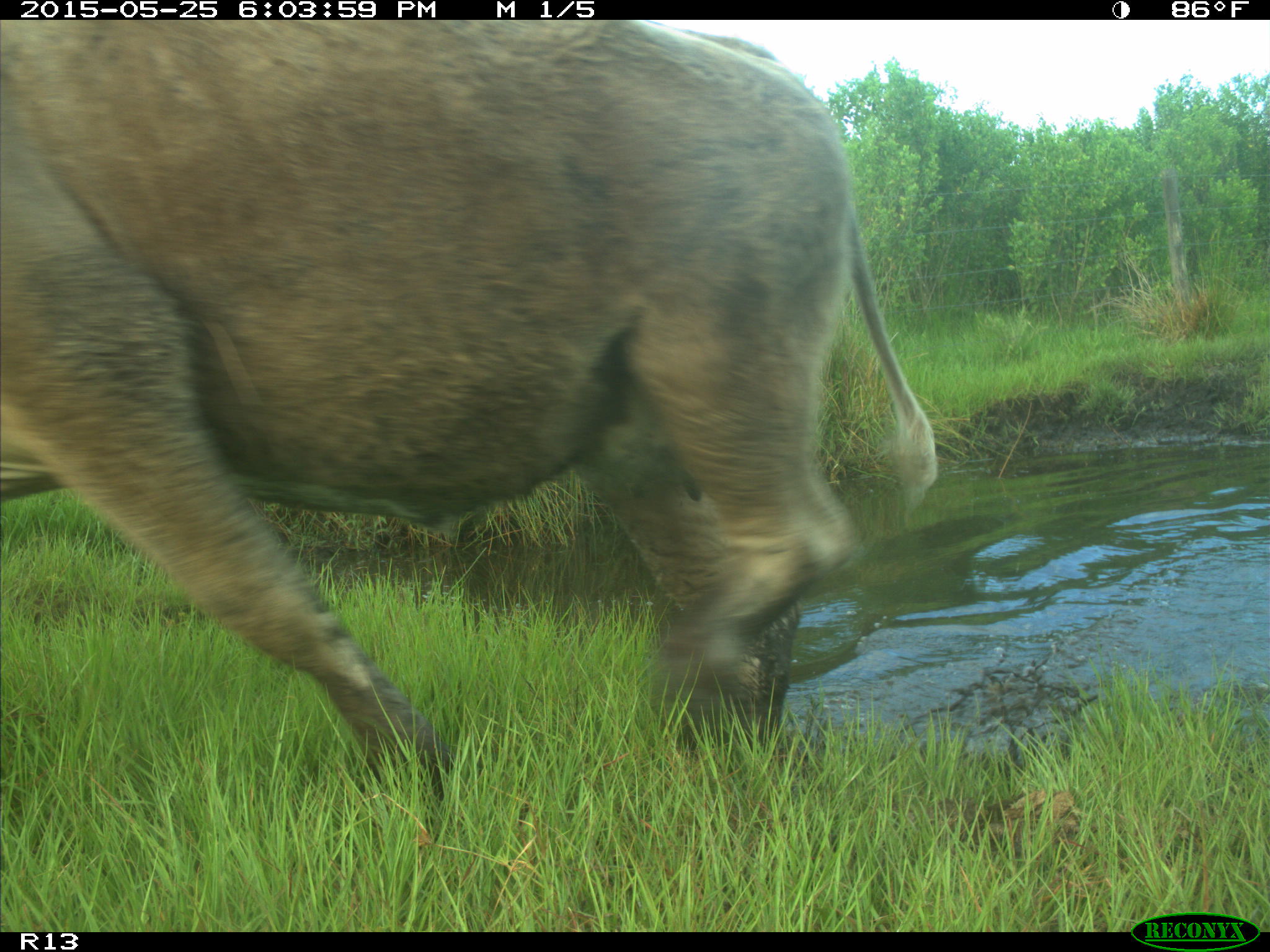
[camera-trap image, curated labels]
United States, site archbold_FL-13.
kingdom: Animalia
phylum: Chordata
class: Mammalia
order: Artiodactyla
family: Bovidae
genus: Bos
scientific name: Bos taurus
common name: domestic cow